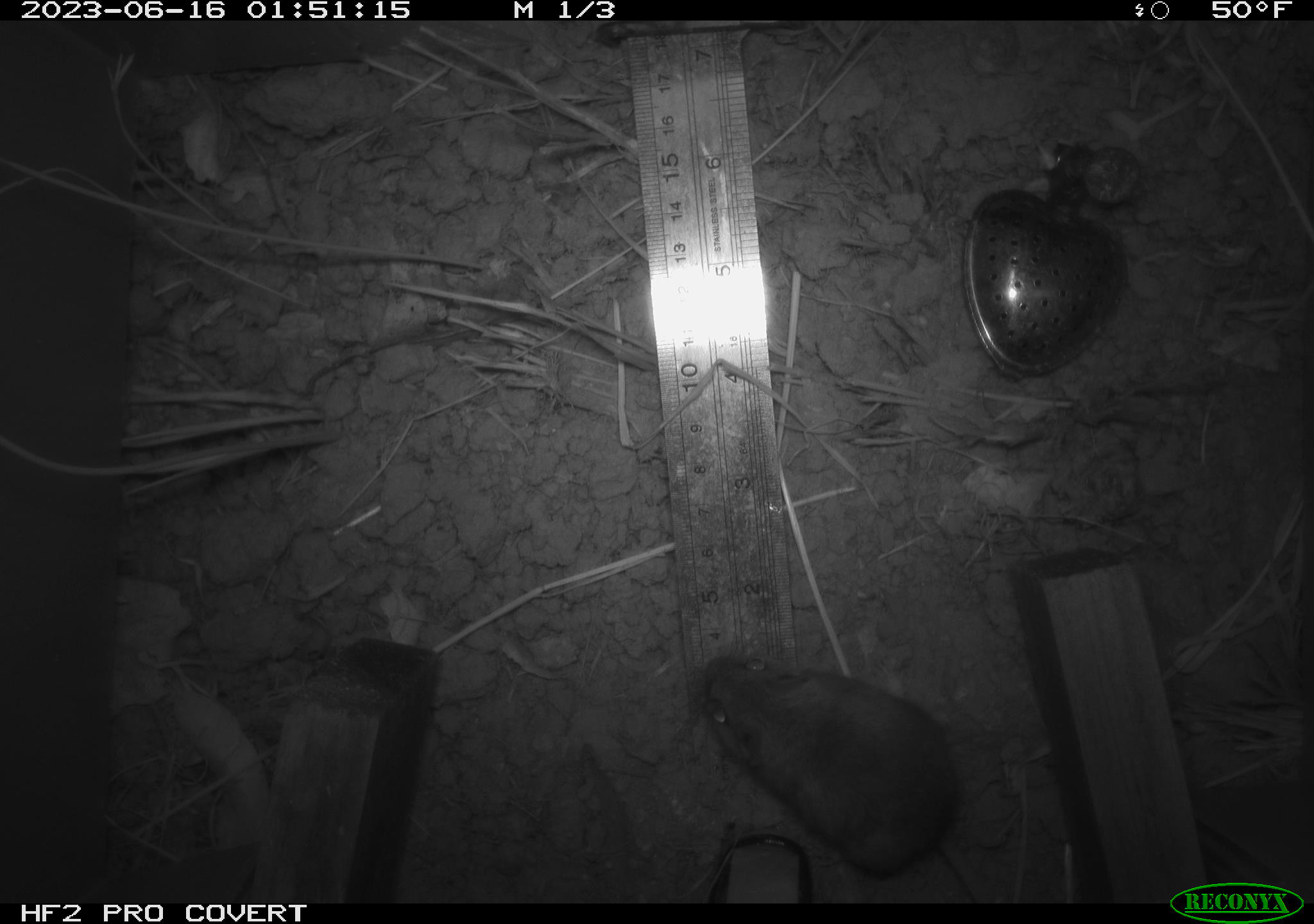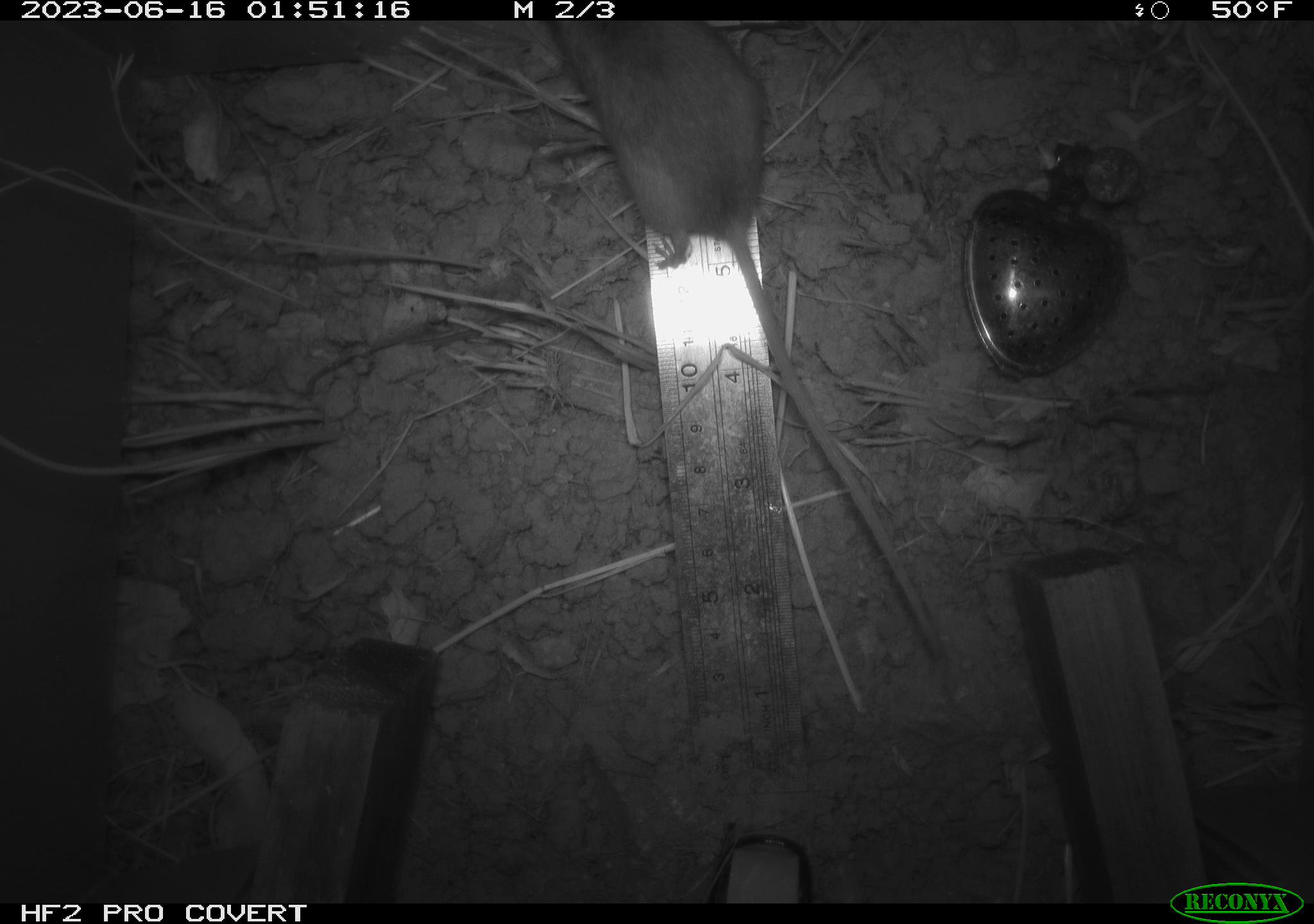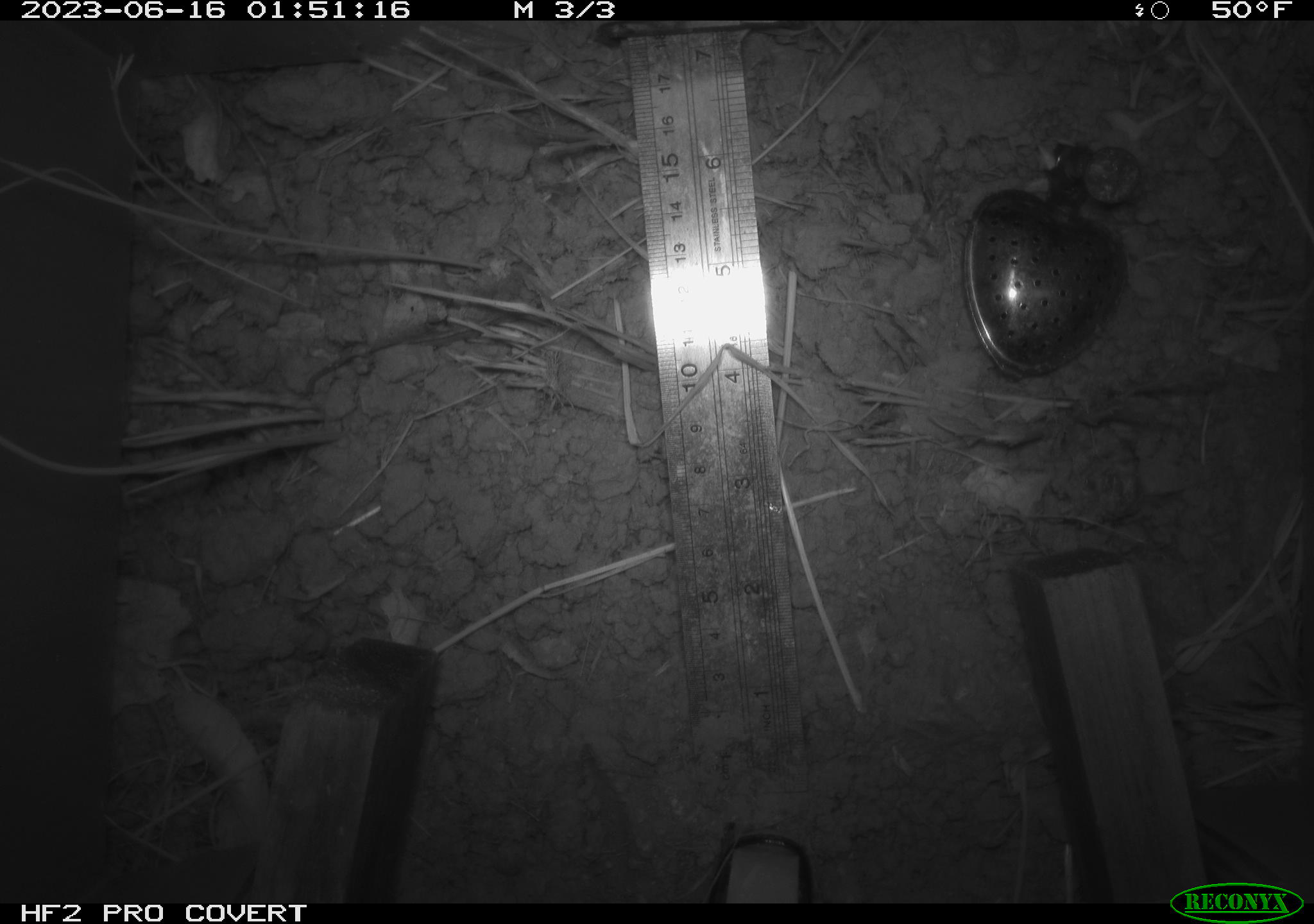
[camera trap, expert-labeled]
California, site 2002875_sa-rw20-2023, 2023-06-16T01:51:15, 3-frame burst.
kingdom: Animalia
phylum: Chordata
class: Mammalia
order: Rodentia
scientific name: Rodentia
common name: mouse species